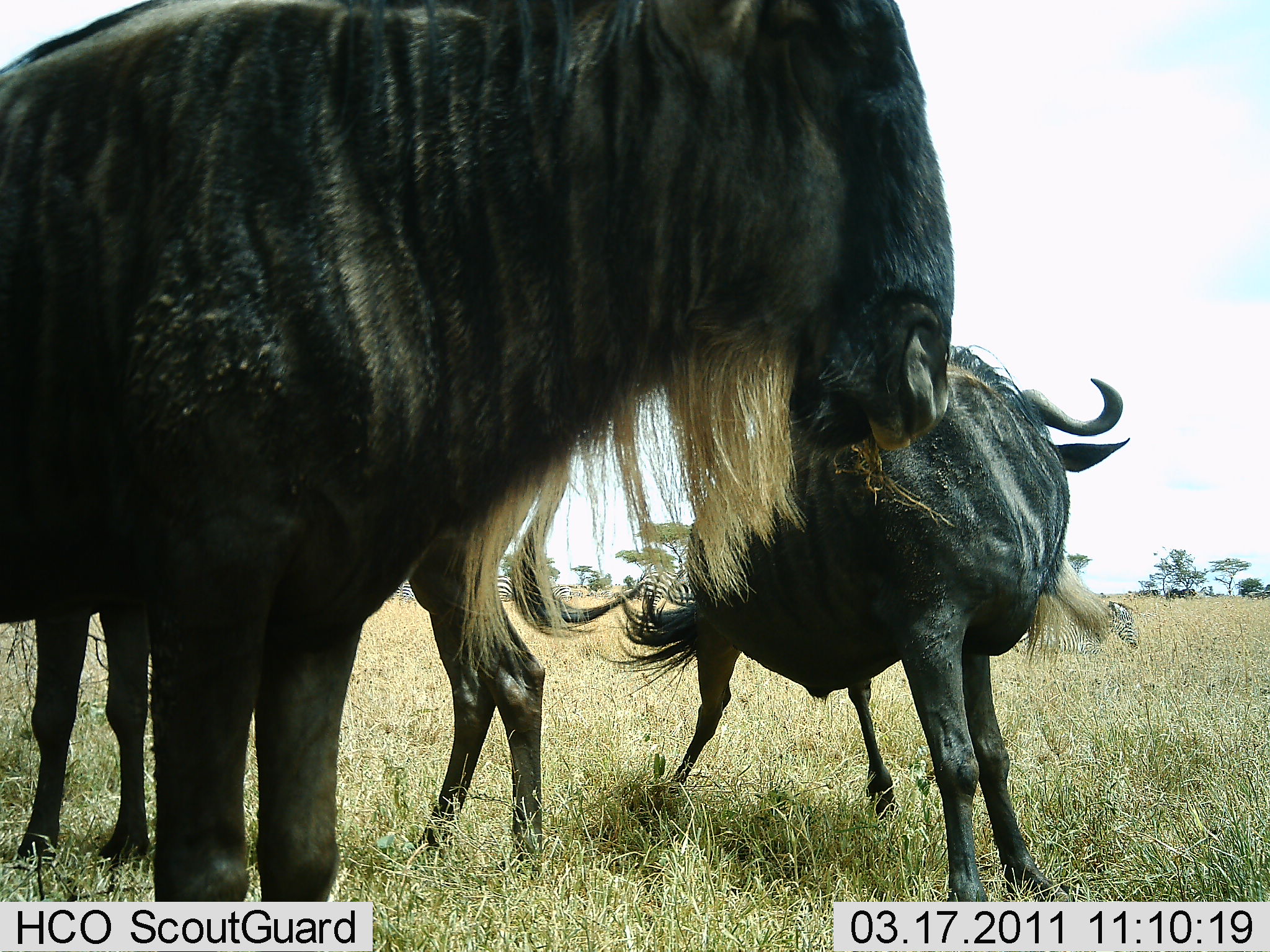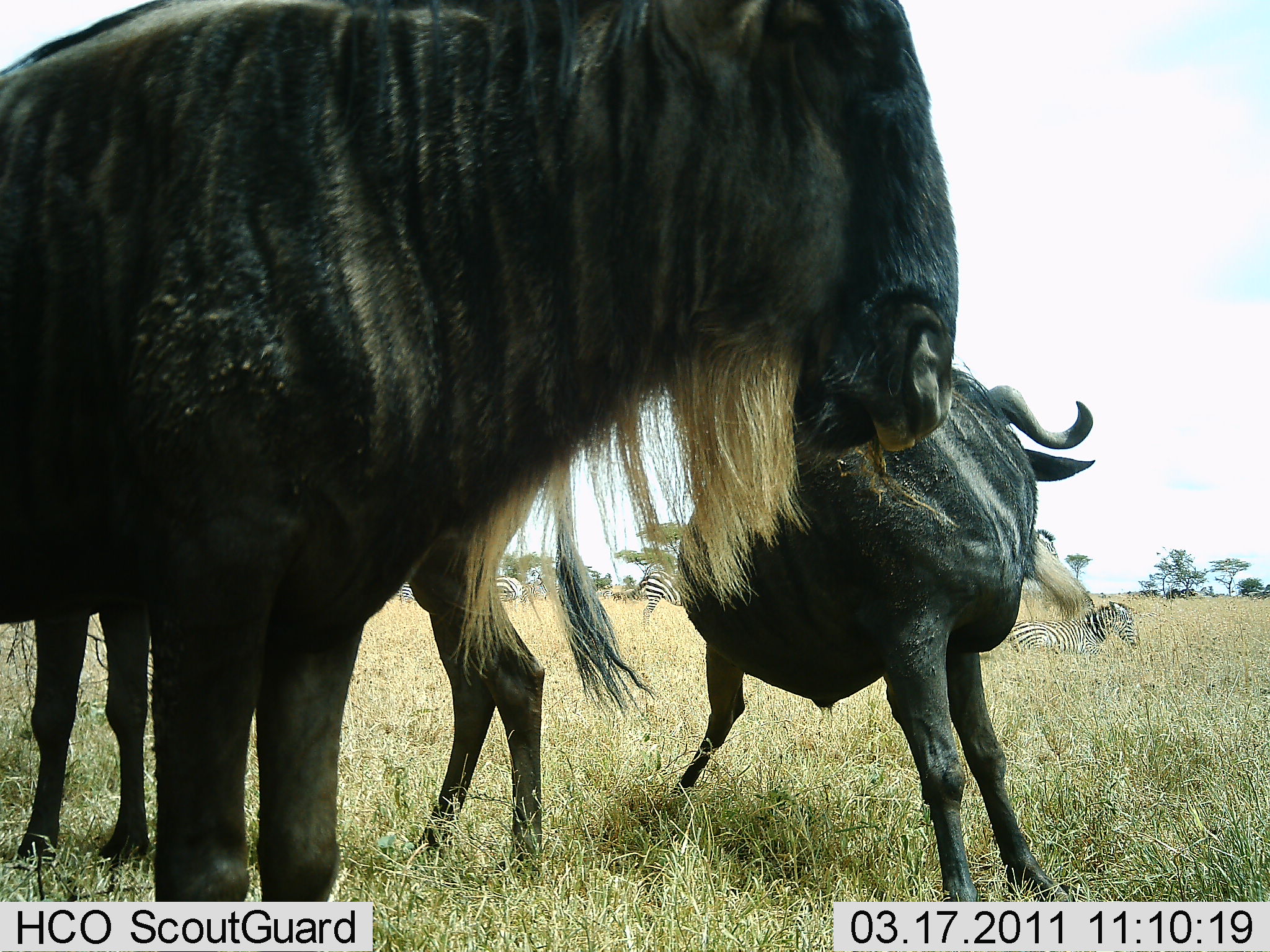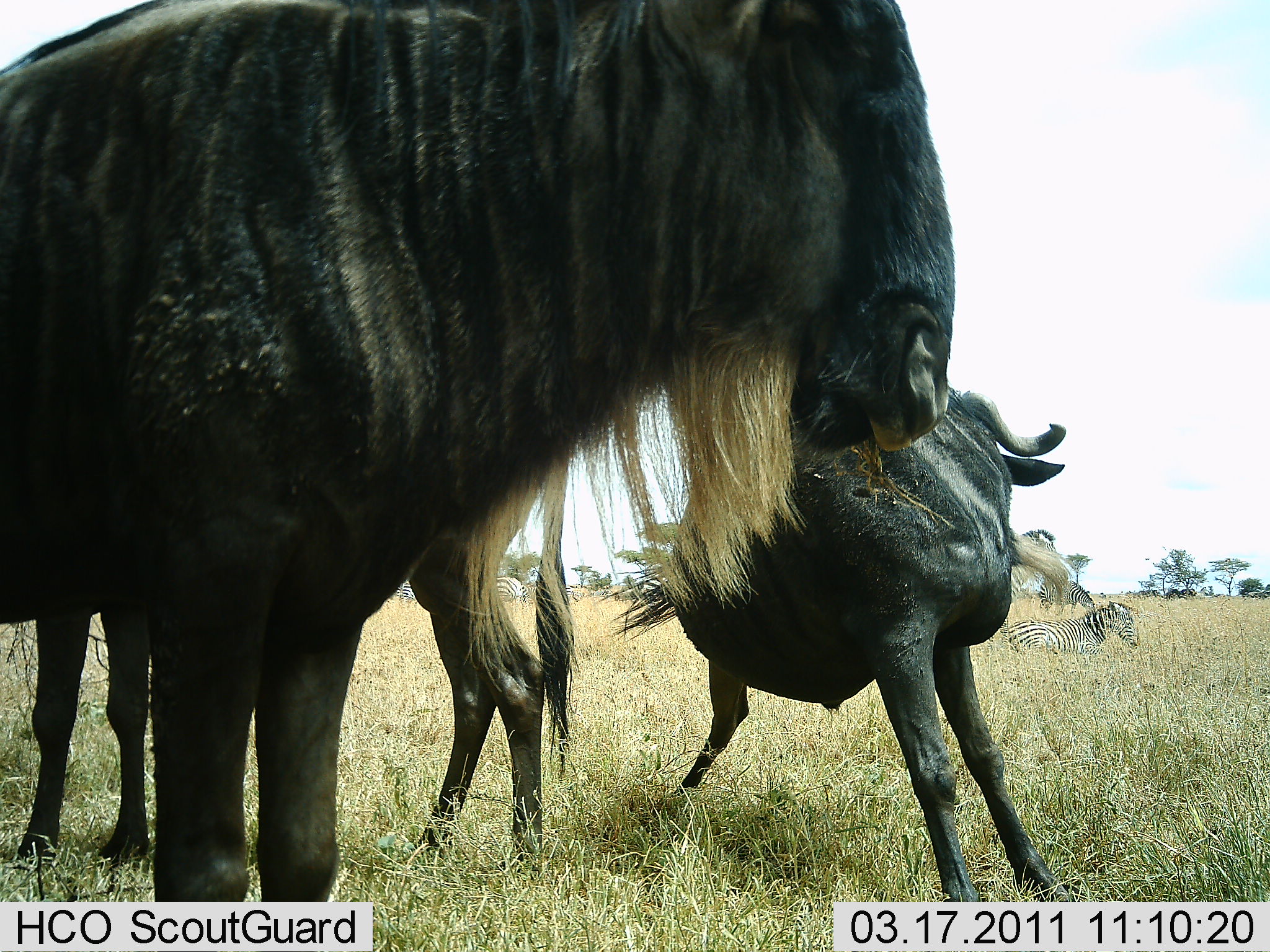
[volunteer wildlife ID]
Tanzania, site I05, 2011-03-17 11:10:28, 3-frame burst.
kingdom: Animalia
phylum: Chordata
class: Mammalia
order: Artiodactyla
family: Bovidae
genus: Connochaetes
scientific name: Connochaetes taurinus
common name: blue wildebeest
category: wildebeest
Wildebeest (blue wildebeest) (Connochaetes taurinus), count 3. Behavior (volunteer vote fractions): standing 83%, resting 0%, moving 11%, interacting 17%. Young present (vote fraction): 6%. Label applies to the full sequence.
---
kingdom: Animalia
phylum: Chordata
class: Mammalia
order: Perissodactyla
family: Equidae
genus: Equus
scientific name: Equus quagga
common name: plains zebra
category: zebra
Zebra (plains zebra) (Equus quagga), count 3. Behavior (volunteer vote fractions): standing 71%, resting 86%, moving 0%, interacting 0%. Young present (vote fraction): 0%. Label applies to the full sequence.